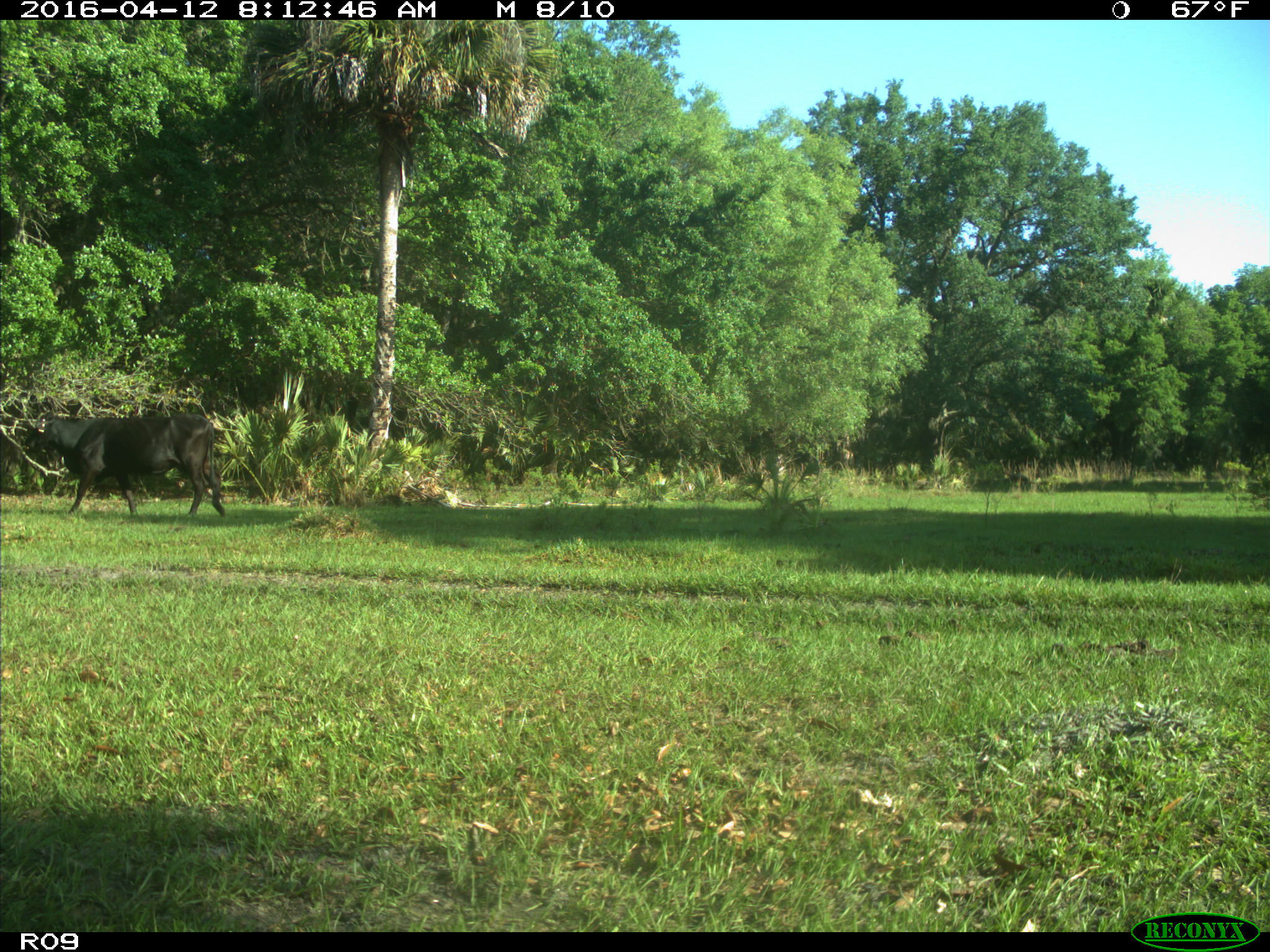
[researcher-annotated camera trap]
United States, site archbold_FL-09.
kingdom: Animalia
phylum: Chordata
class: Mammalia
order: Artiodactyla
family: Bovidae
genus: Bos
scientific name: Bos taurus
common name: domestic cow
Bos taurus (domestic cow).